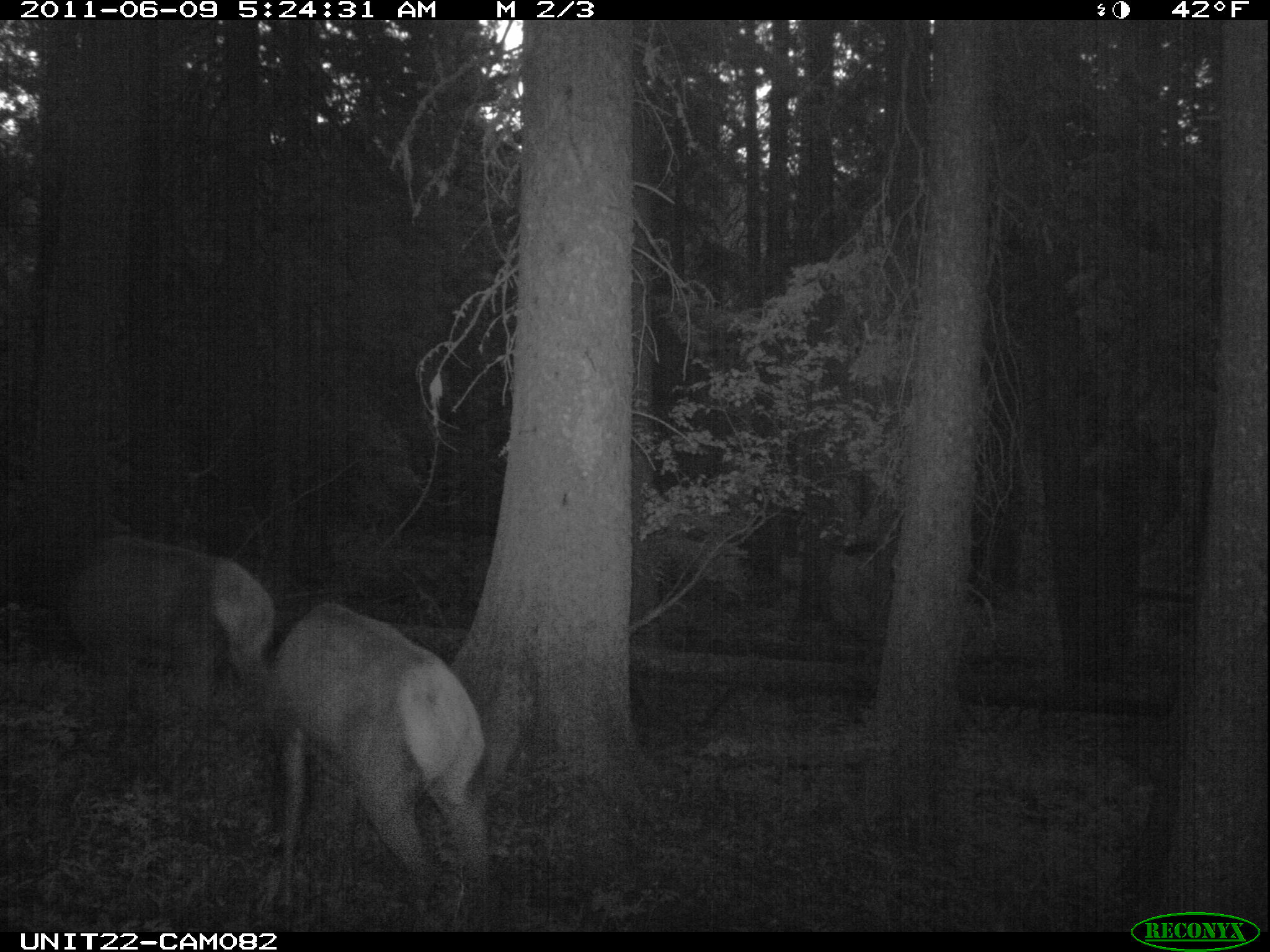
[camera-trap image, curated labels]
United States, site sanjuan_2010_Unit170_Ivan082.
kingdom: Animalia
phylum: Chordata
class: Mammalia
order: Artiodactyla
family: Cervidae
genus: Cervus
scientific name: Cervus elaphus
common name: red deer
Cervus elaphus (red deer).